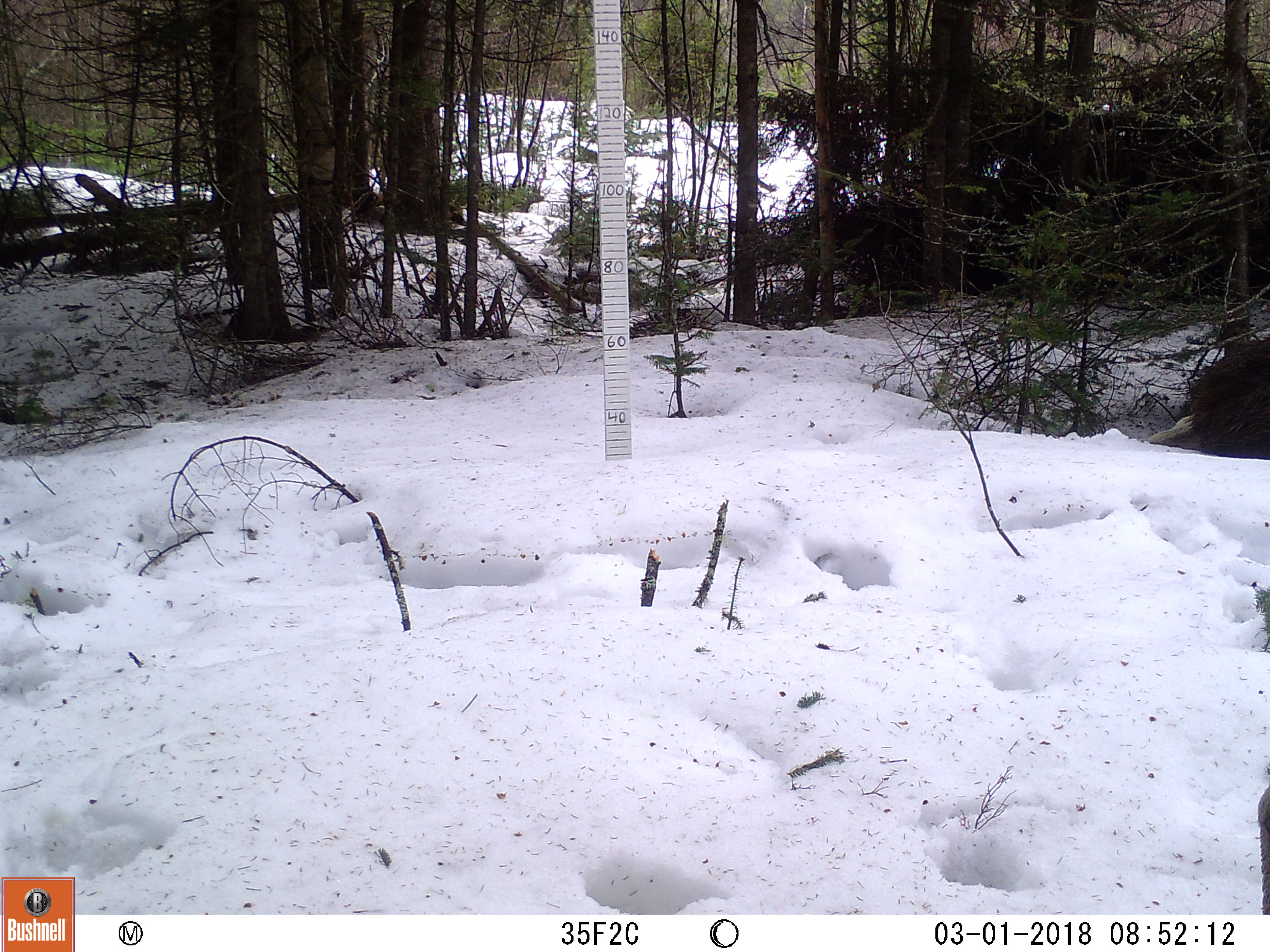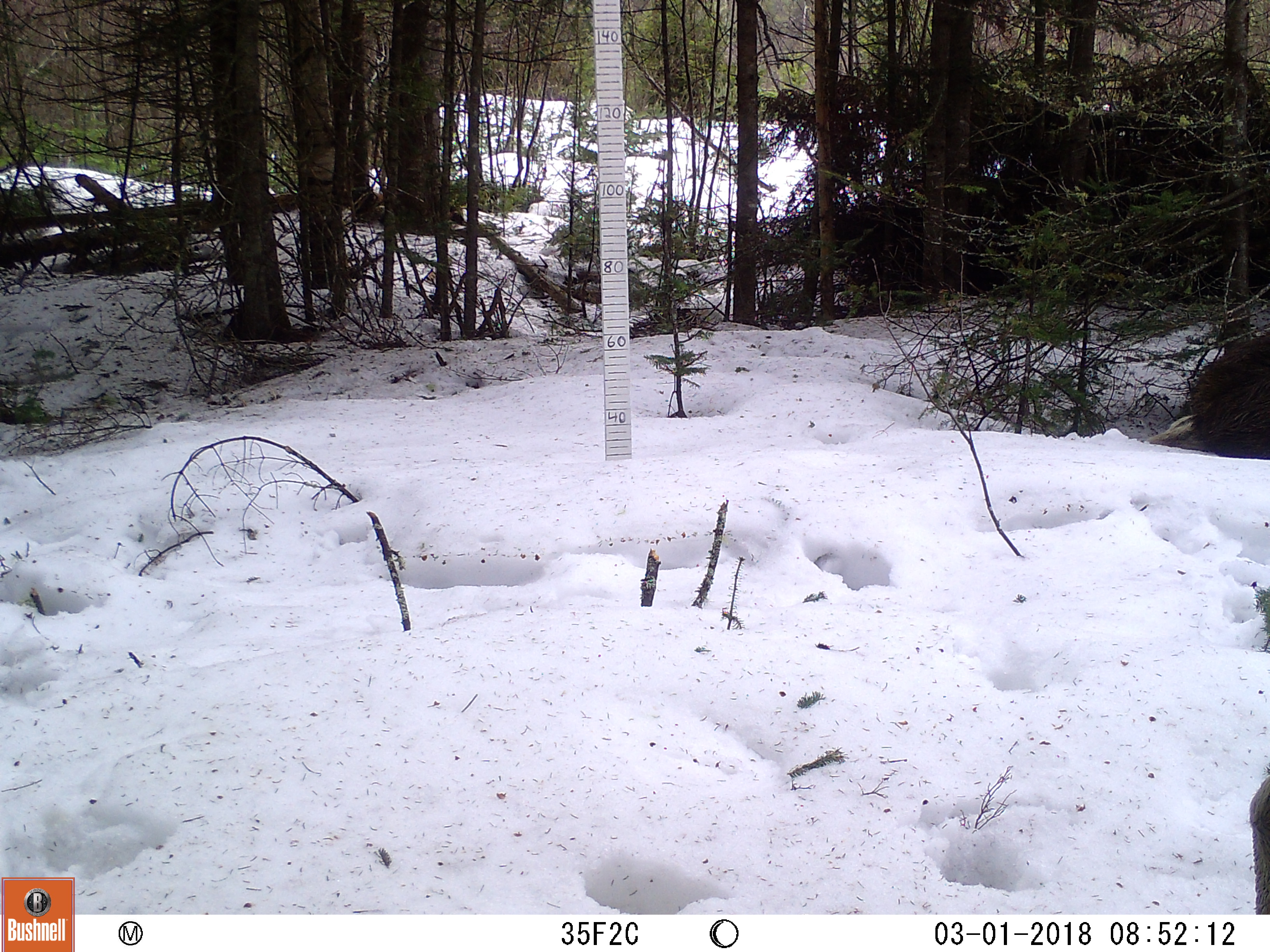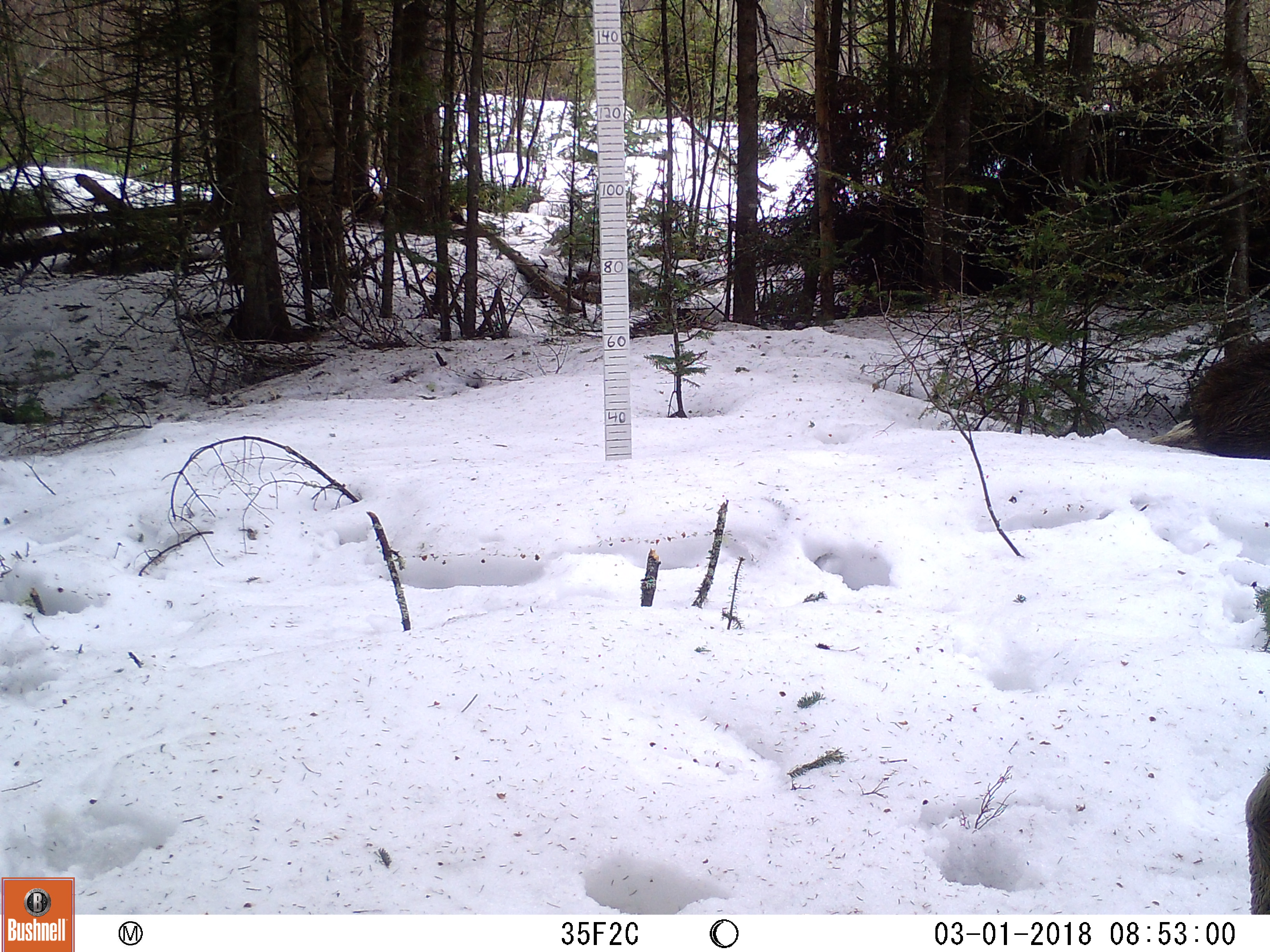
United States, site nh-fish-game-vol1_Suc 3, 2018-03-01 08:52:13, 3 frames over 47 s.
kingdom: Animalia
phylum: Chordata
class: Mammalia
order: Artiodactyla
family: Cervidae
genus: Alces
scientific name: Alces alces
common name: moose